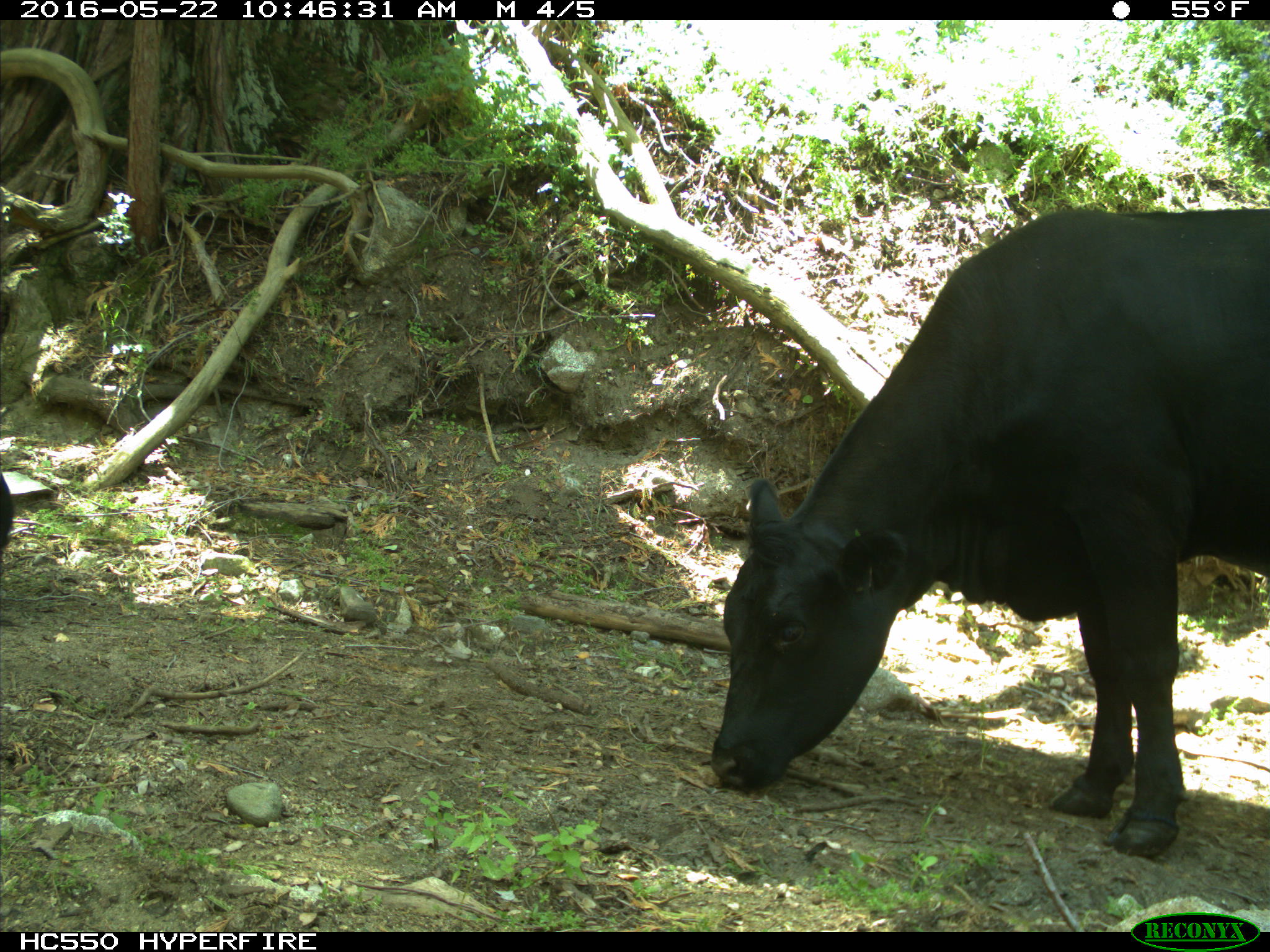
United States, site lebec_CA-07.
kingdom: Animalia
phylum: Chordata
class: Mammalia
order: Artiodactyla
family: Bovidae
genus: Bos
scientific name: Bos taurus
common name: domestic cow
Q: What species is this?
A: Bos taurus (domestic cow).